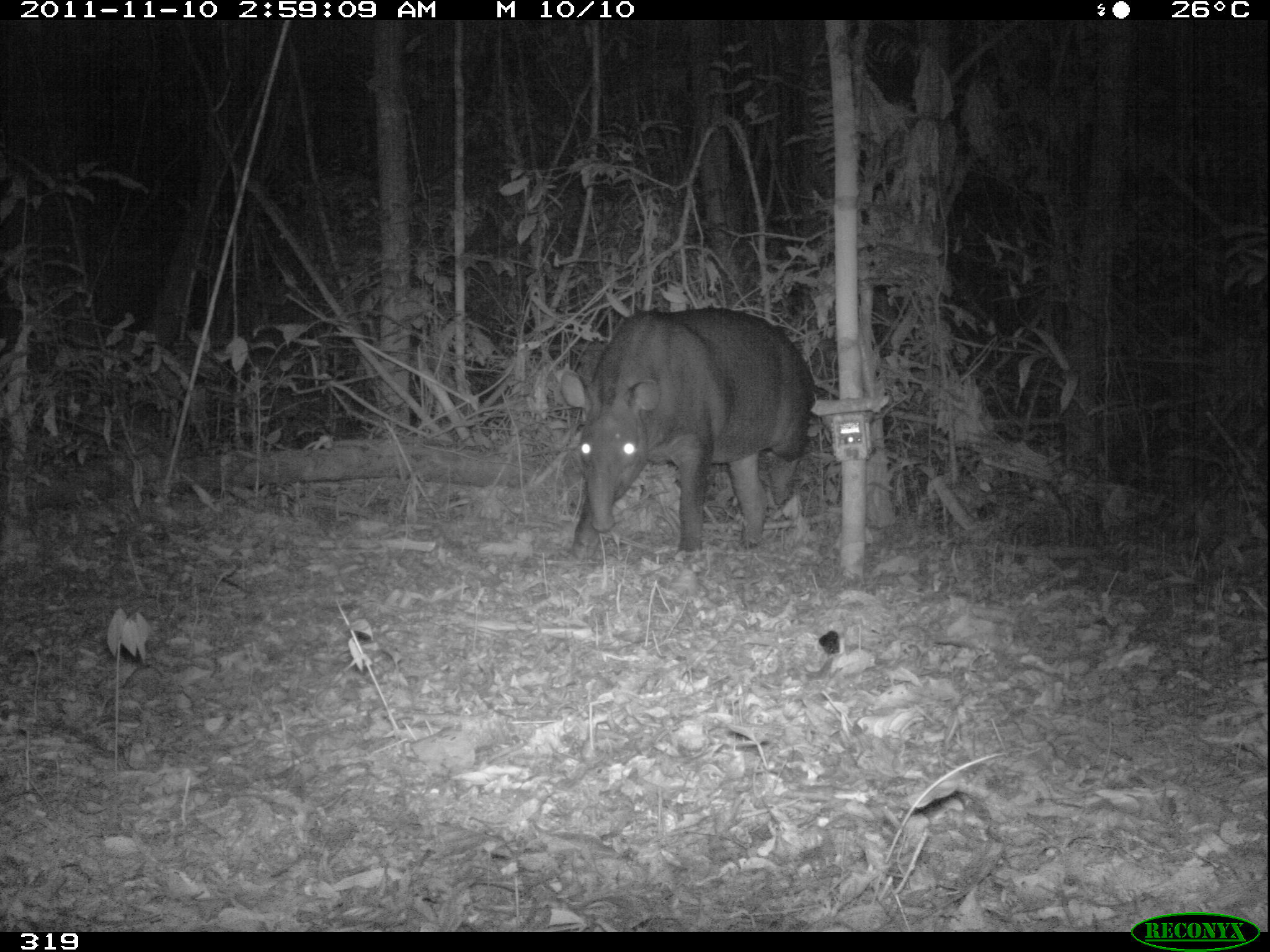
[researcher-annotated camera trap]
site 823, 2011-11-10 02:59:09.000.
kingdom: Animalia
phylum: Chordata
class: Mammalia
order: Perissodactyla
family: Tapiridae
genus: Tapirus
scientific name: Tapirus terrestris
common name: south american tapir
Tapirus terrestris (south american tapir).